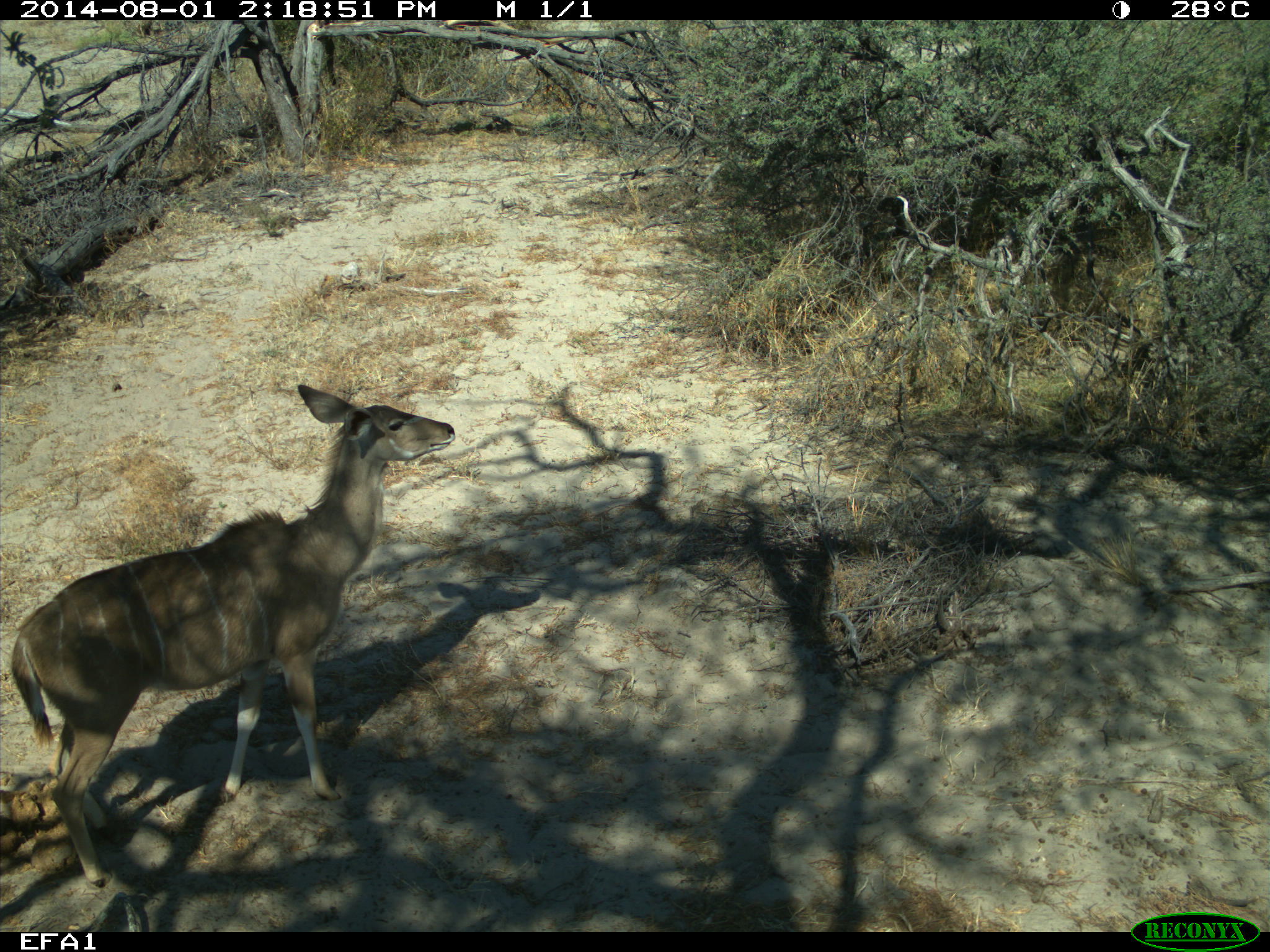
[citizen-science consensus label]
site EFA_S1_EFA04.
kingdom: Animalia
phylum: Chordata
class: Mammalia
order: Artiodactyla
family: Bovidae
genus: Tragelaphus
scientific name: Tragelaphus oryx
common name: eland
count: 1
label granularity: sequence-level